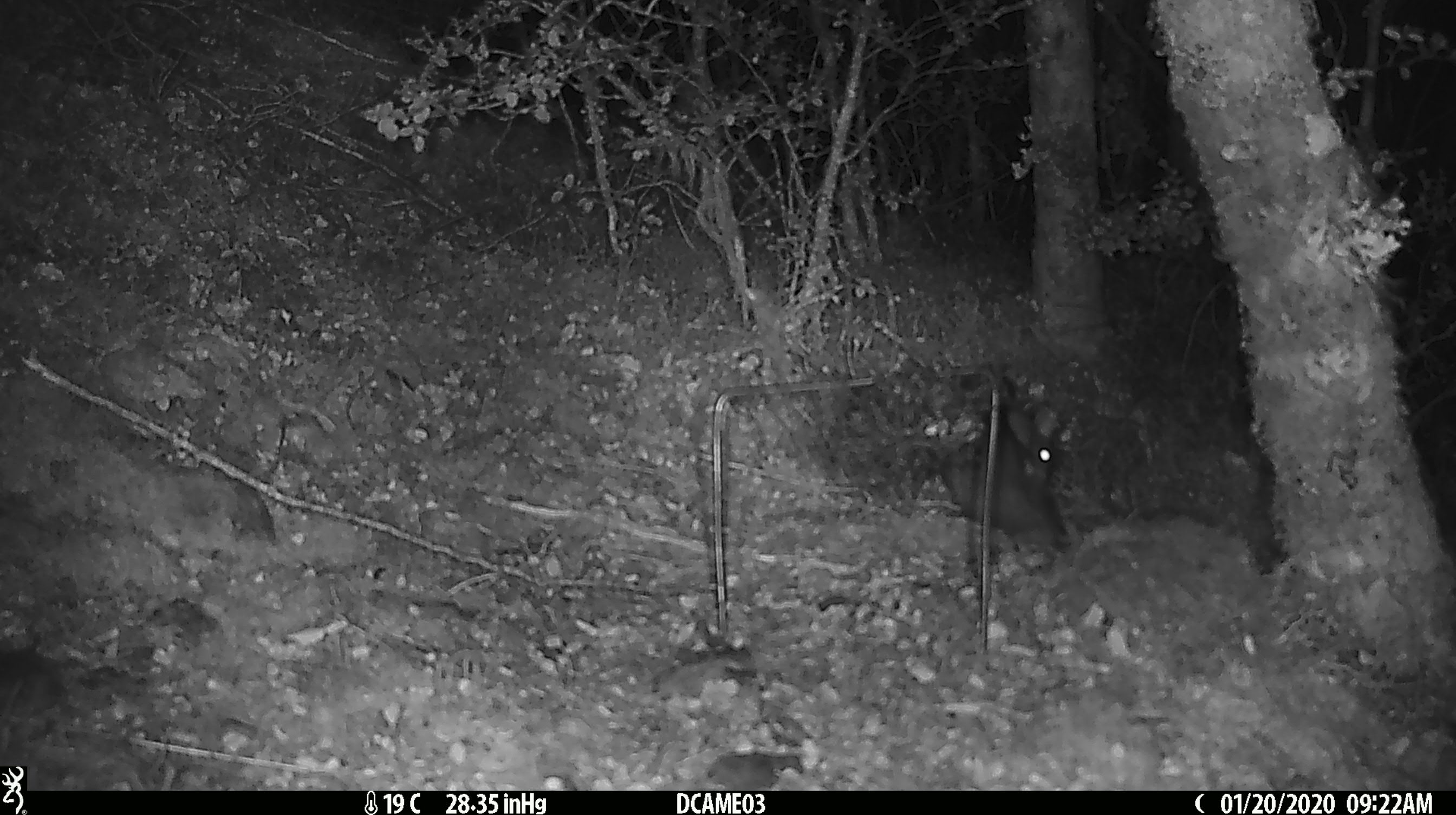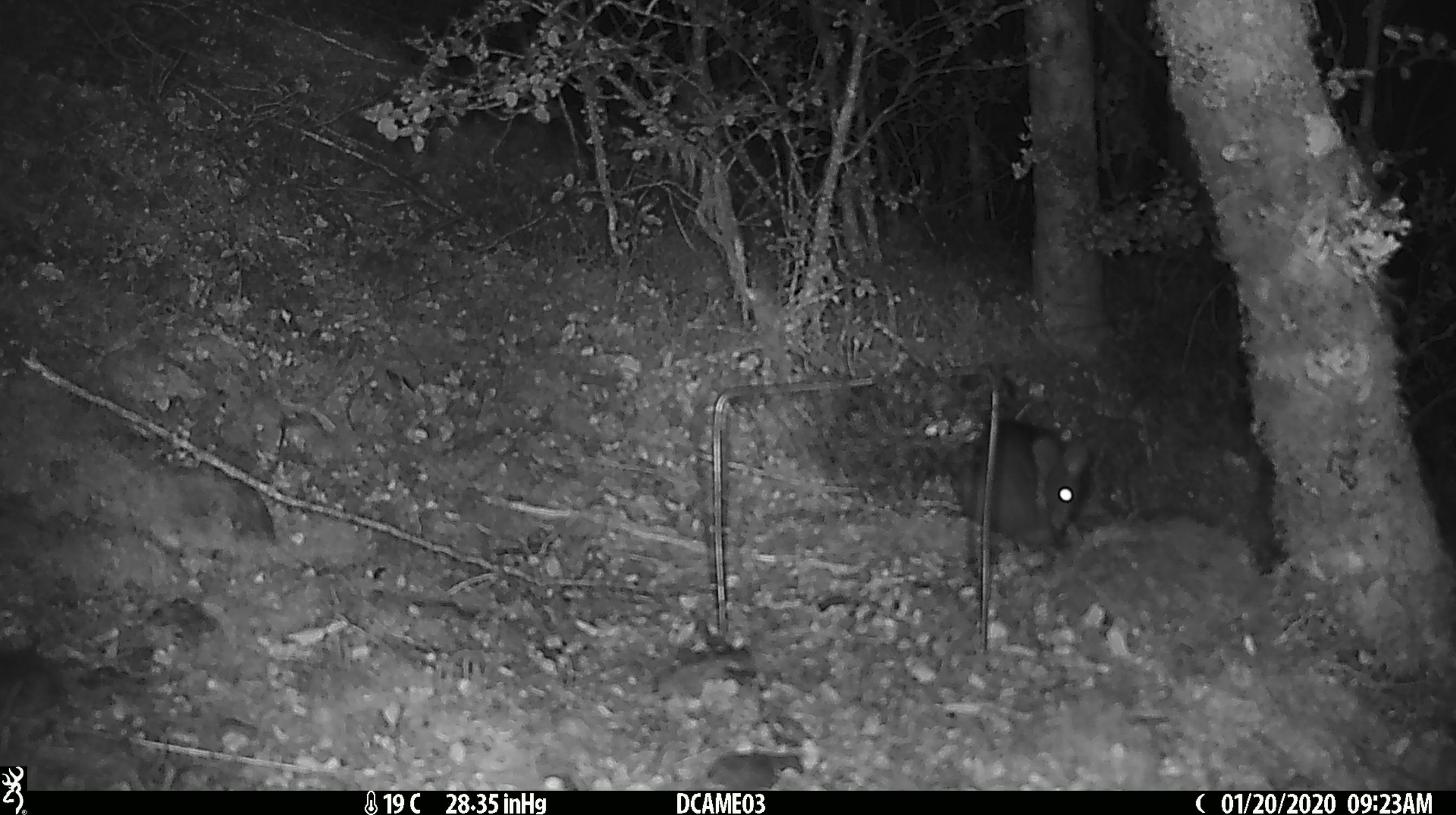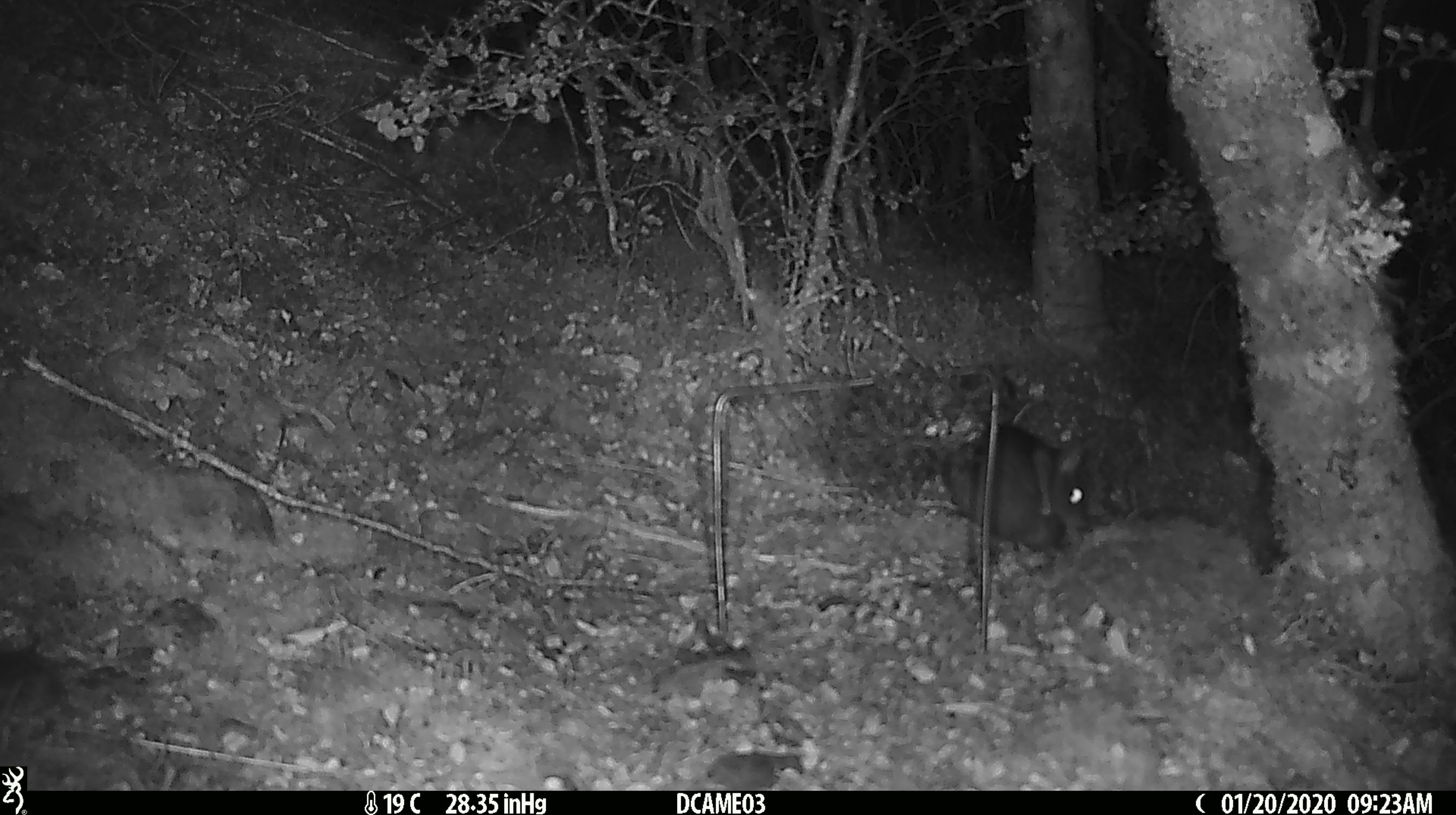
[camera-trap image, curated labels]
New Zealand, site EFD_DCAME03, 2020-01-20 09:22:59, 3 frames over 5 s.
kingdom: Animalia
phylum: Chordata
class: Mammalia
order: Rodentia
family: Muridae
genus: Rattus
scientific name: Rattus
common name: rat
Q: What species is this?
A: Rat (Rattus).